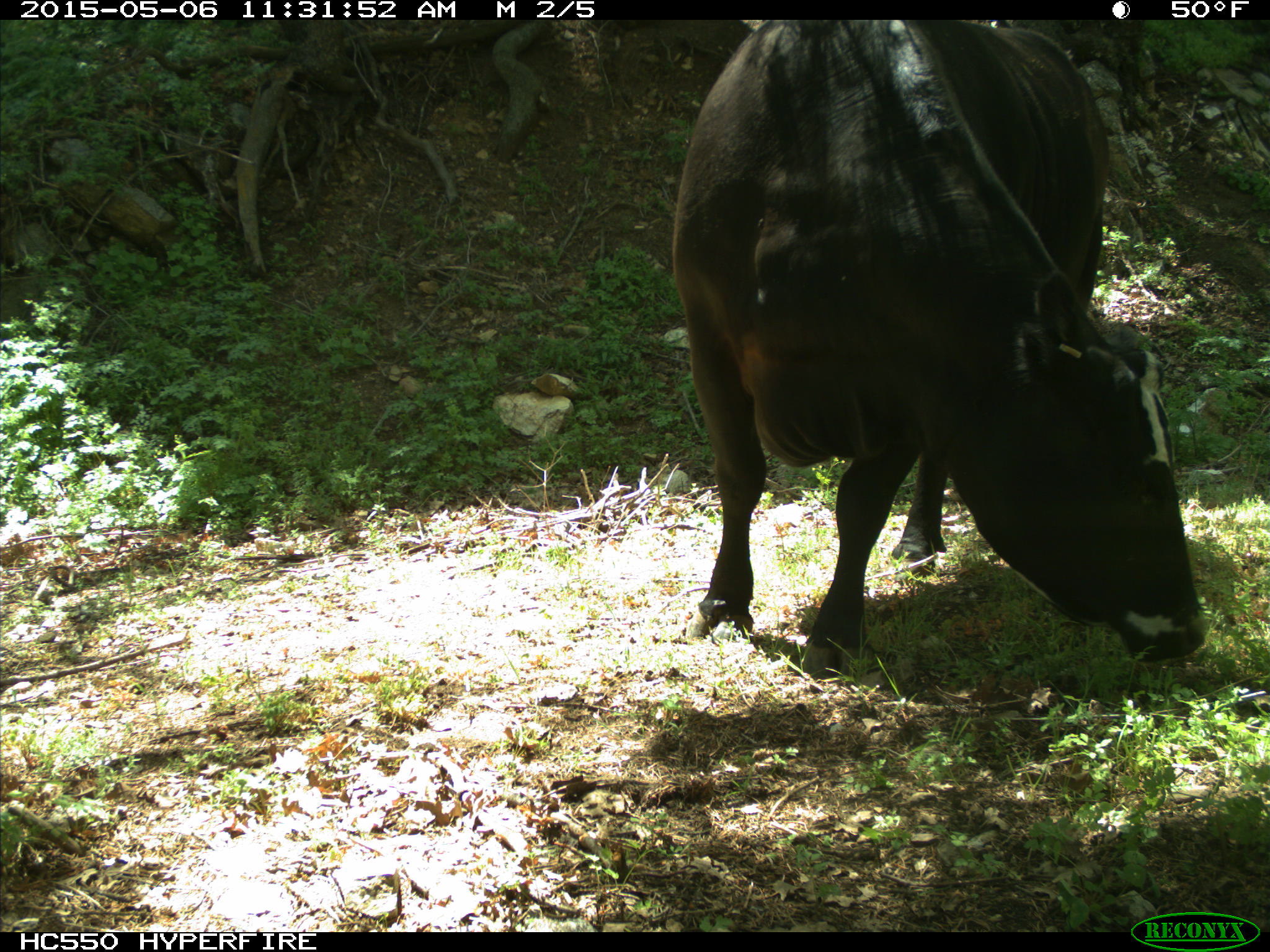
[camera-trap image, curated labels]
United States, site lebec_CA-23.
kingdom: Animalia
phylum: Chordata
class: Mammalia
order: Artiodactyla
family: Bovidae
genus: Bos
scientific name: Bos taurus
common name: domestic cow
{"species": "Bos taurus (domestic cow)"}